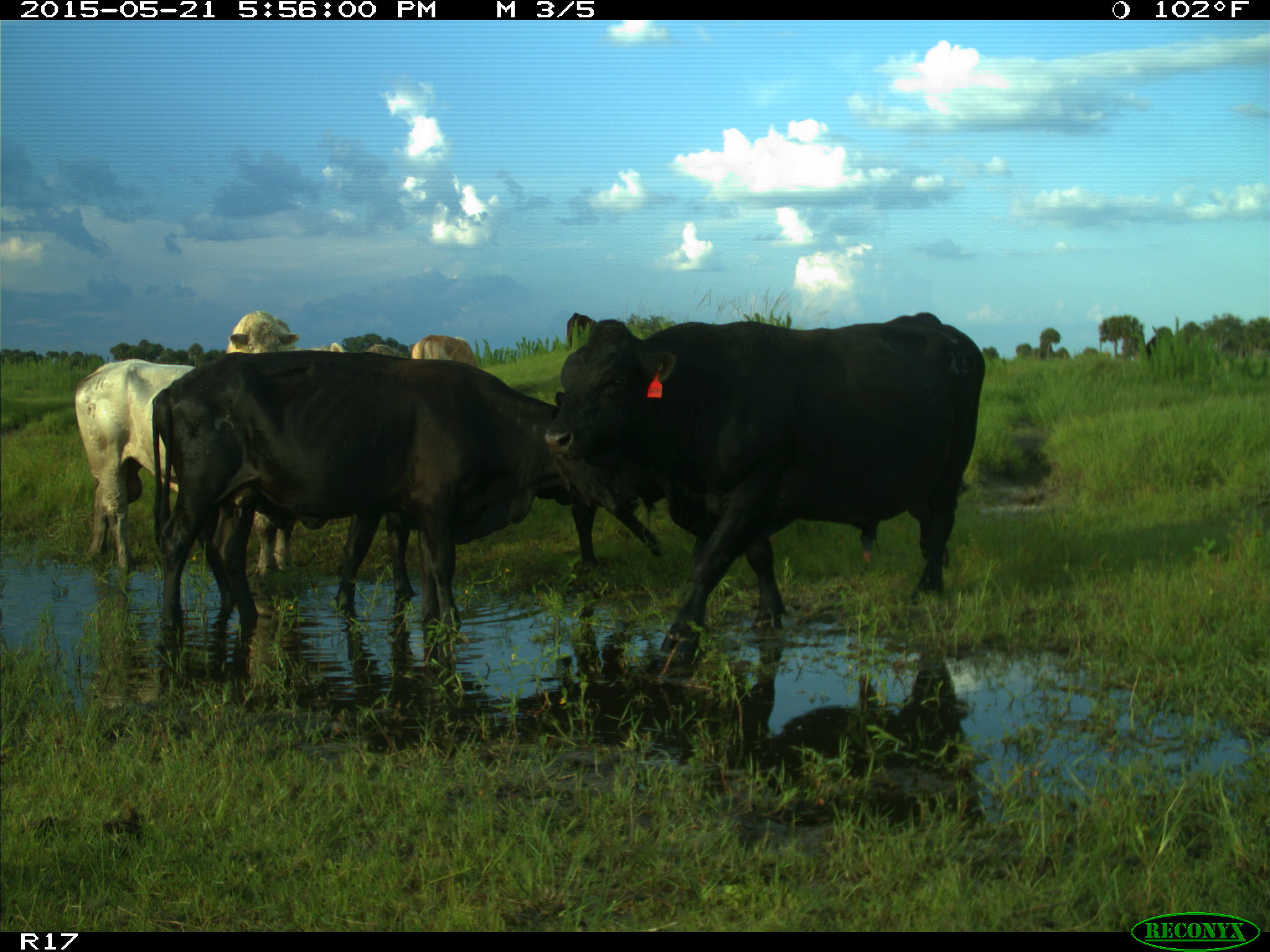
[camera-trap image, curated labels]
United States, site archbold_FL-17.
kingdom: Animalia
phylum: Chordata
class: Mammalia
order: Artiodactyla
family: Bovidae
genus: Bos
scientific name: Bos taurus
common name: domestic cow